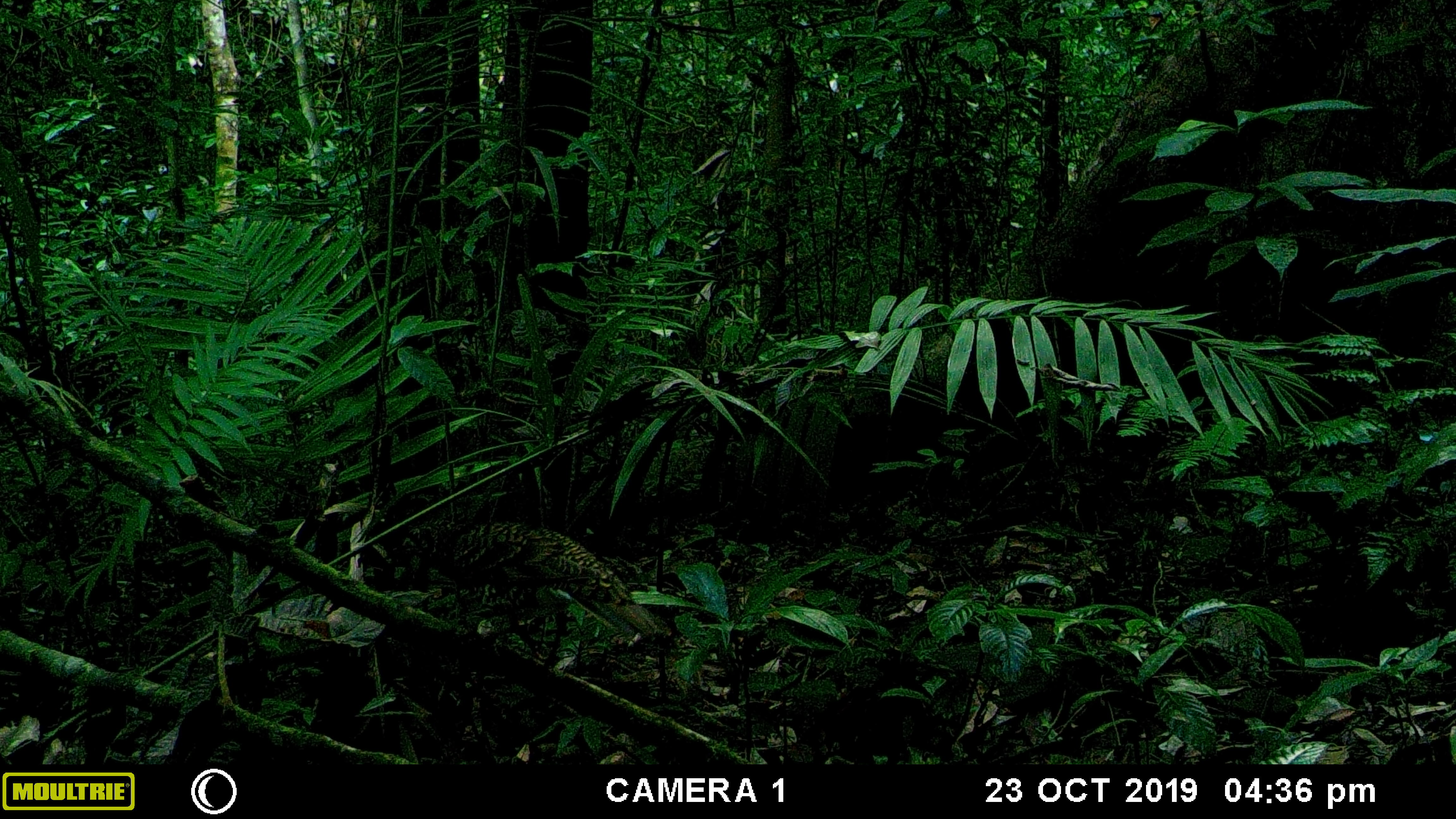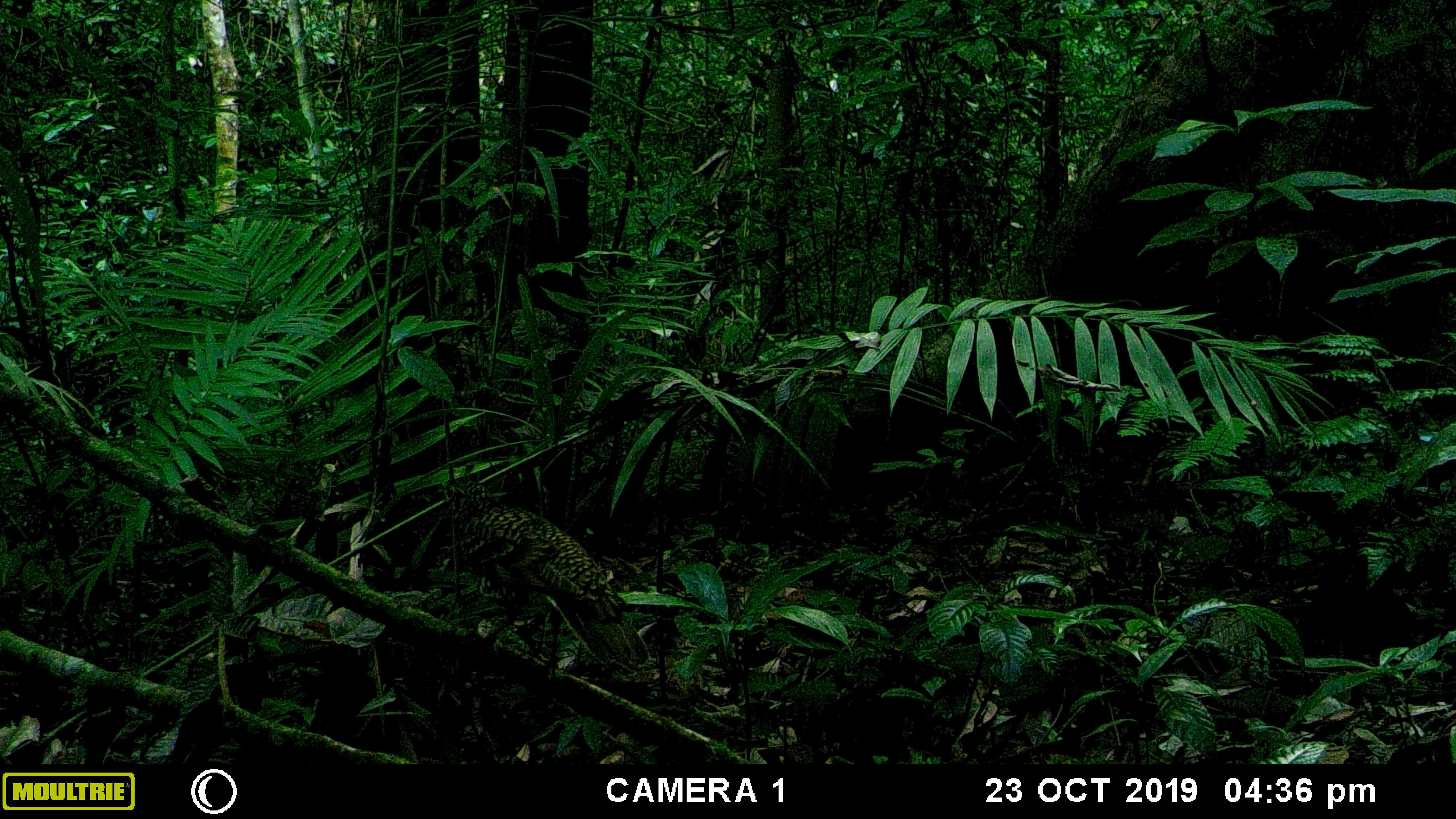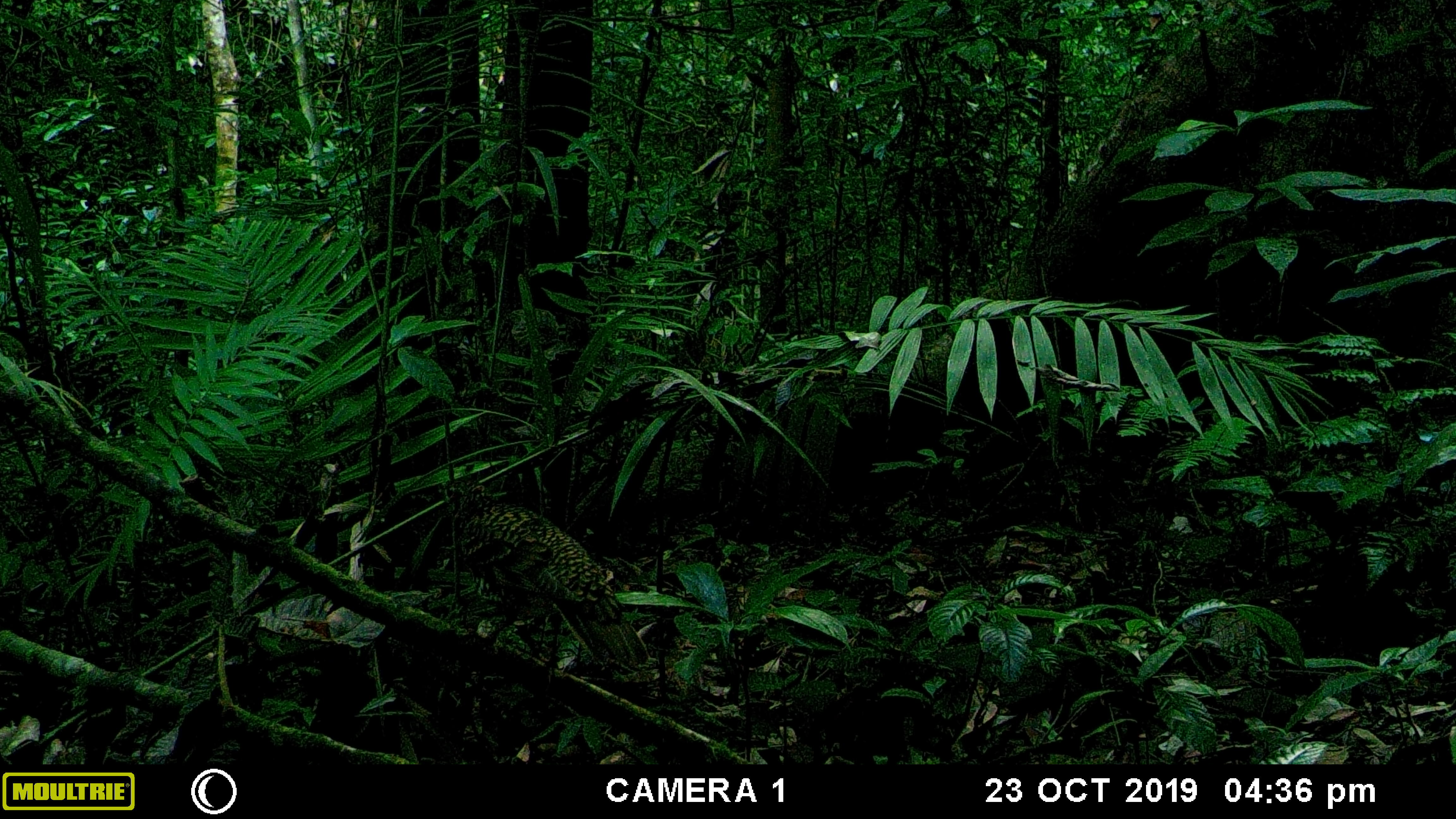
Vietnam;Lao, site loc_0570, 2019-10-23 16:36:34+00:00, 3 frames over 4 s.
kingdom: Animalia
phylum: Chordata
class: Aves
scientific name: Aves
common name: bird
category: unidentified bird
Unidentified bird (bird) (Aves). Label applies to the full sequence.